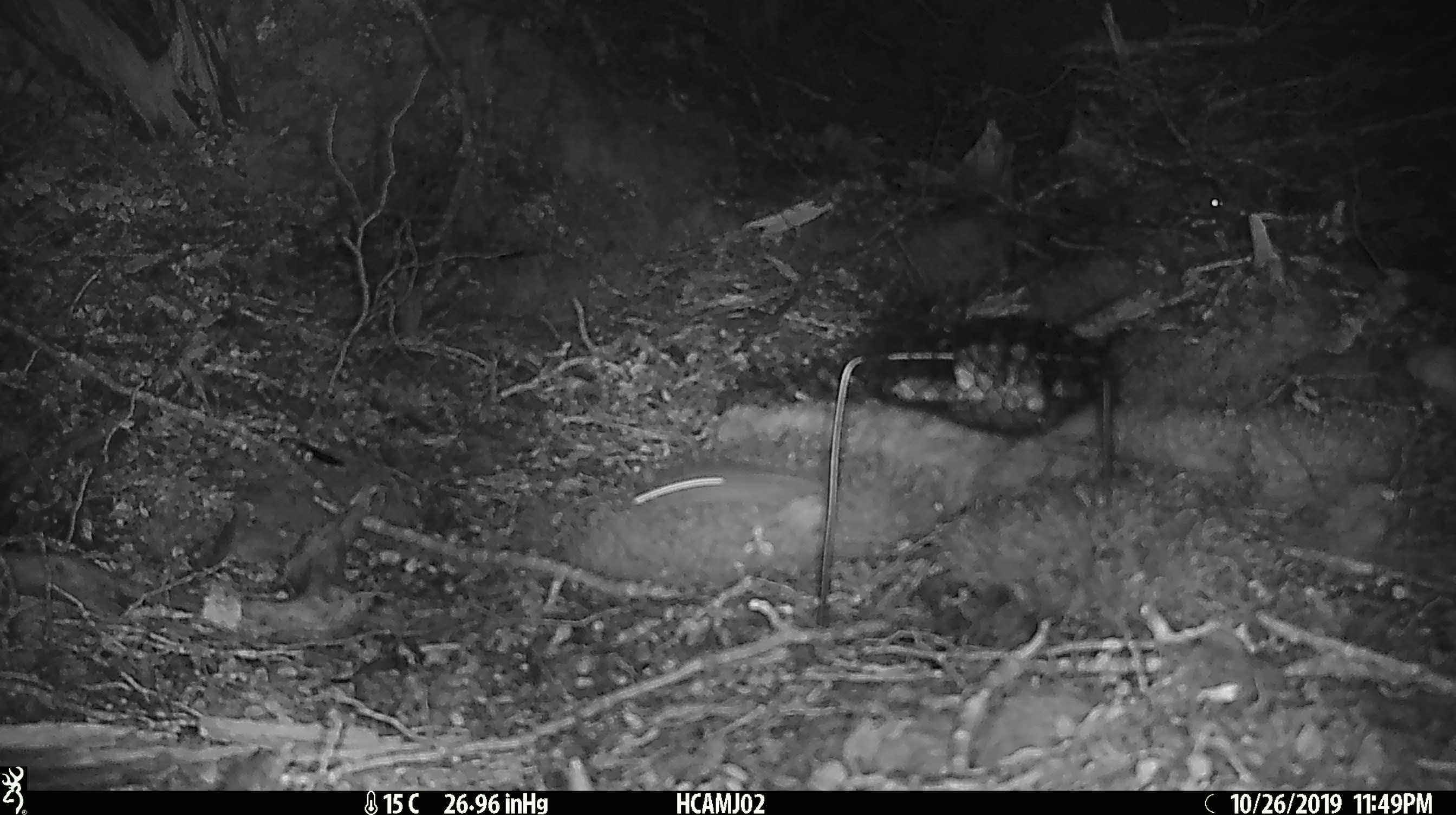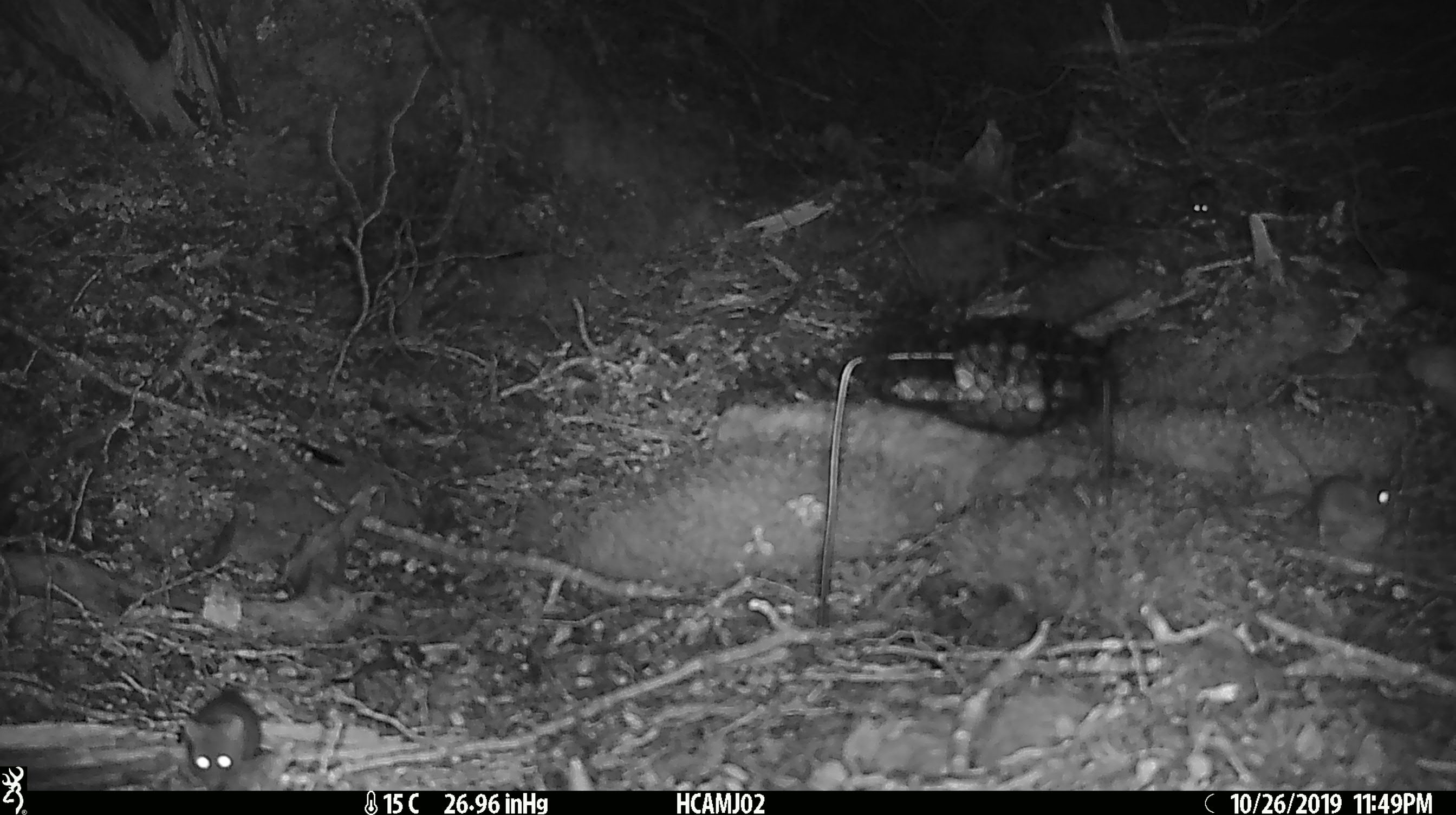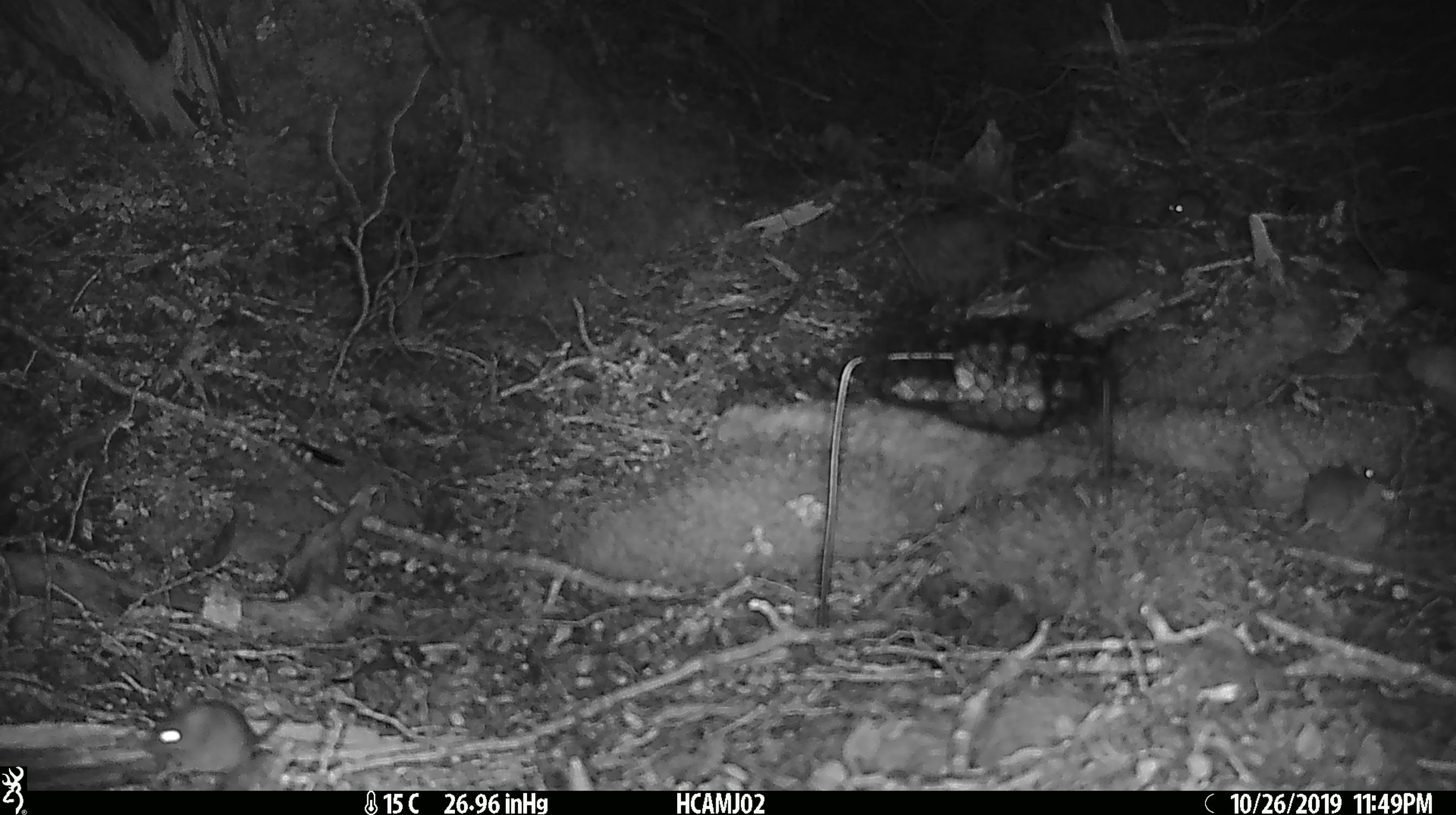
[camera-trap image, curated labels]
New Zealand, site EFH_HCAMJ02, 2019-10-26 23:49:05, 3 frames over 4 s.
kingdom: Animalia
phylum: Chordata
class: Mammalia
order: Rodentia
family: Muridae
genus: Mus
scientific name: Mus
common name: mouse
Mouse (Mus).